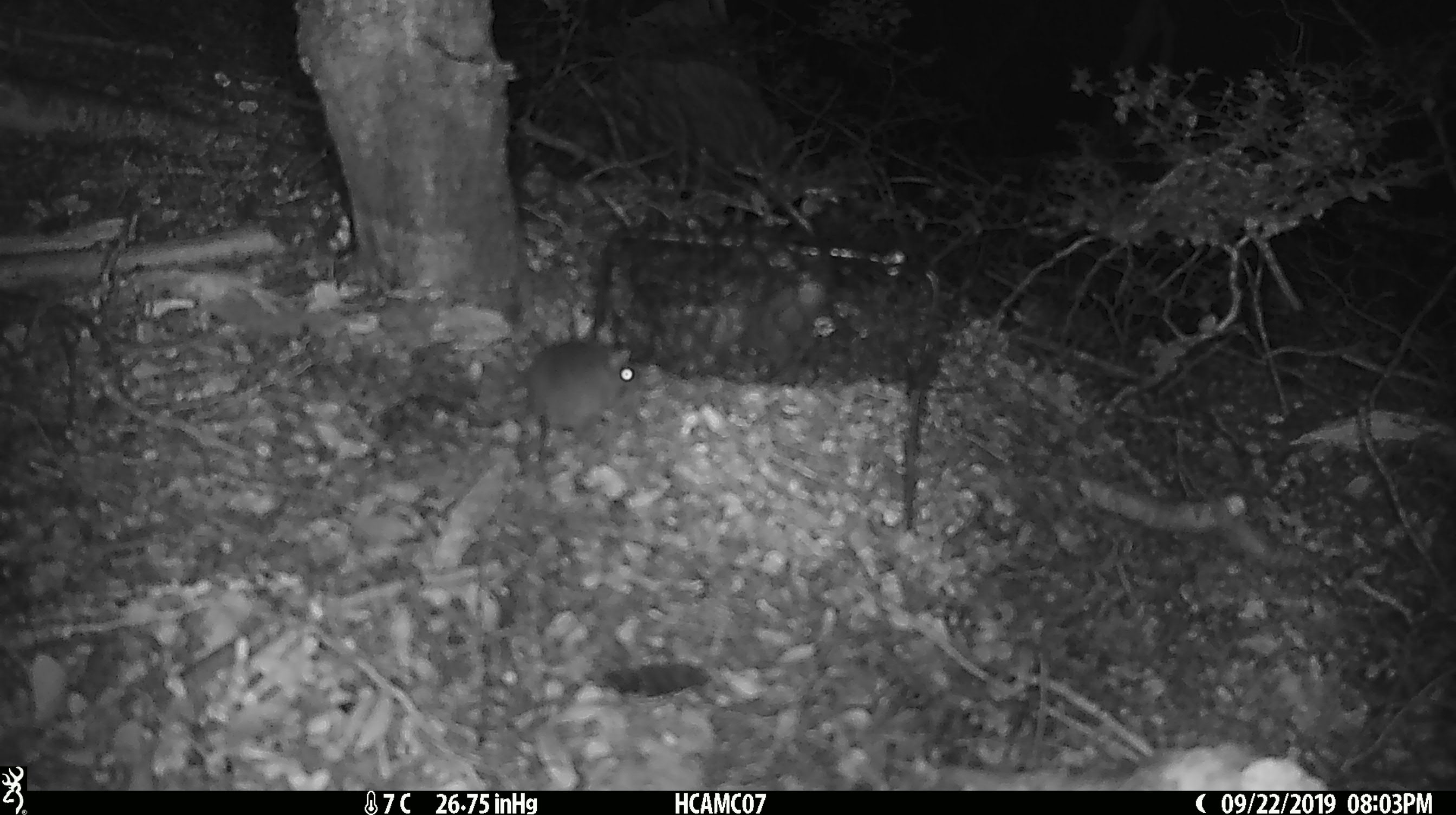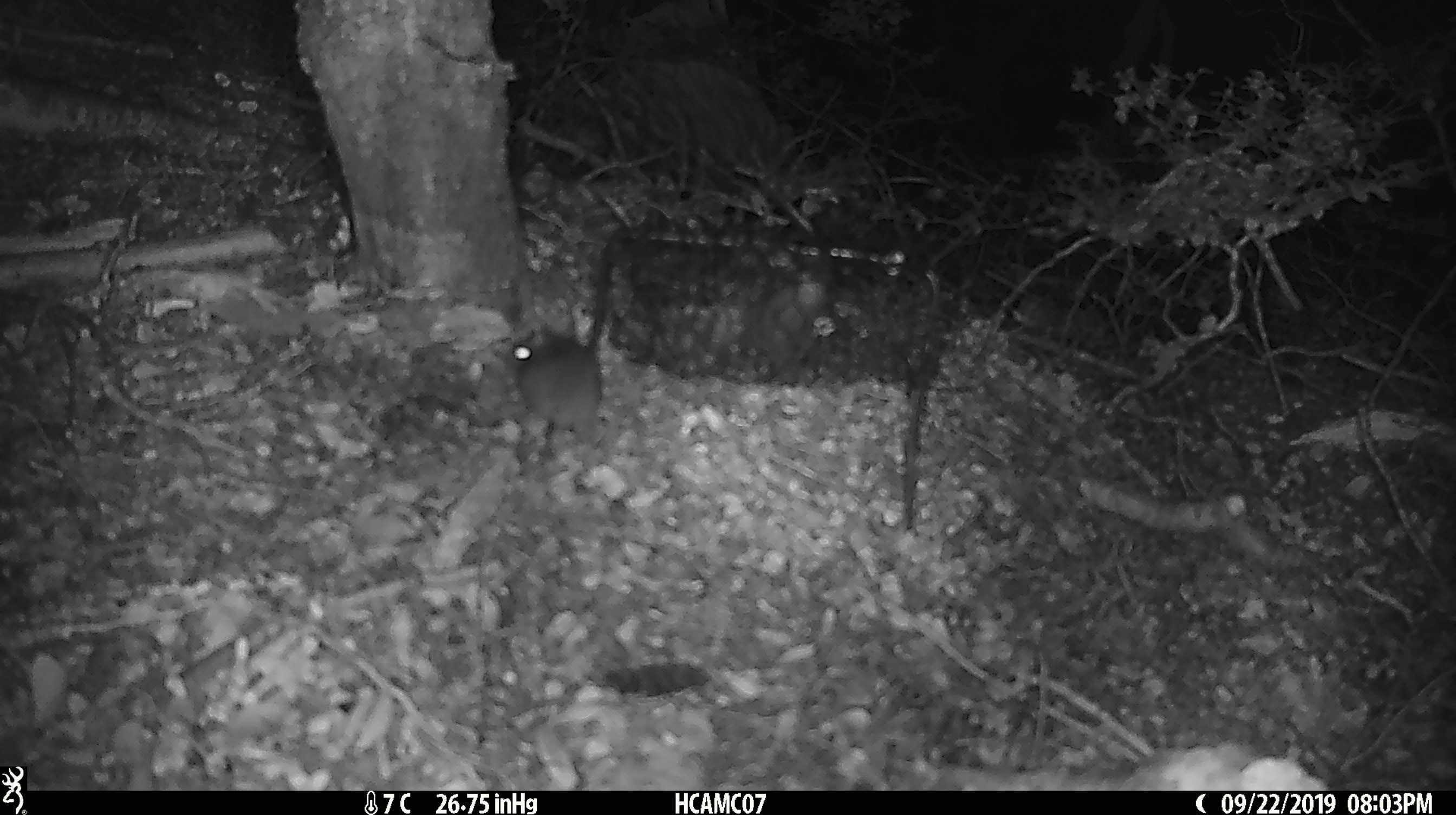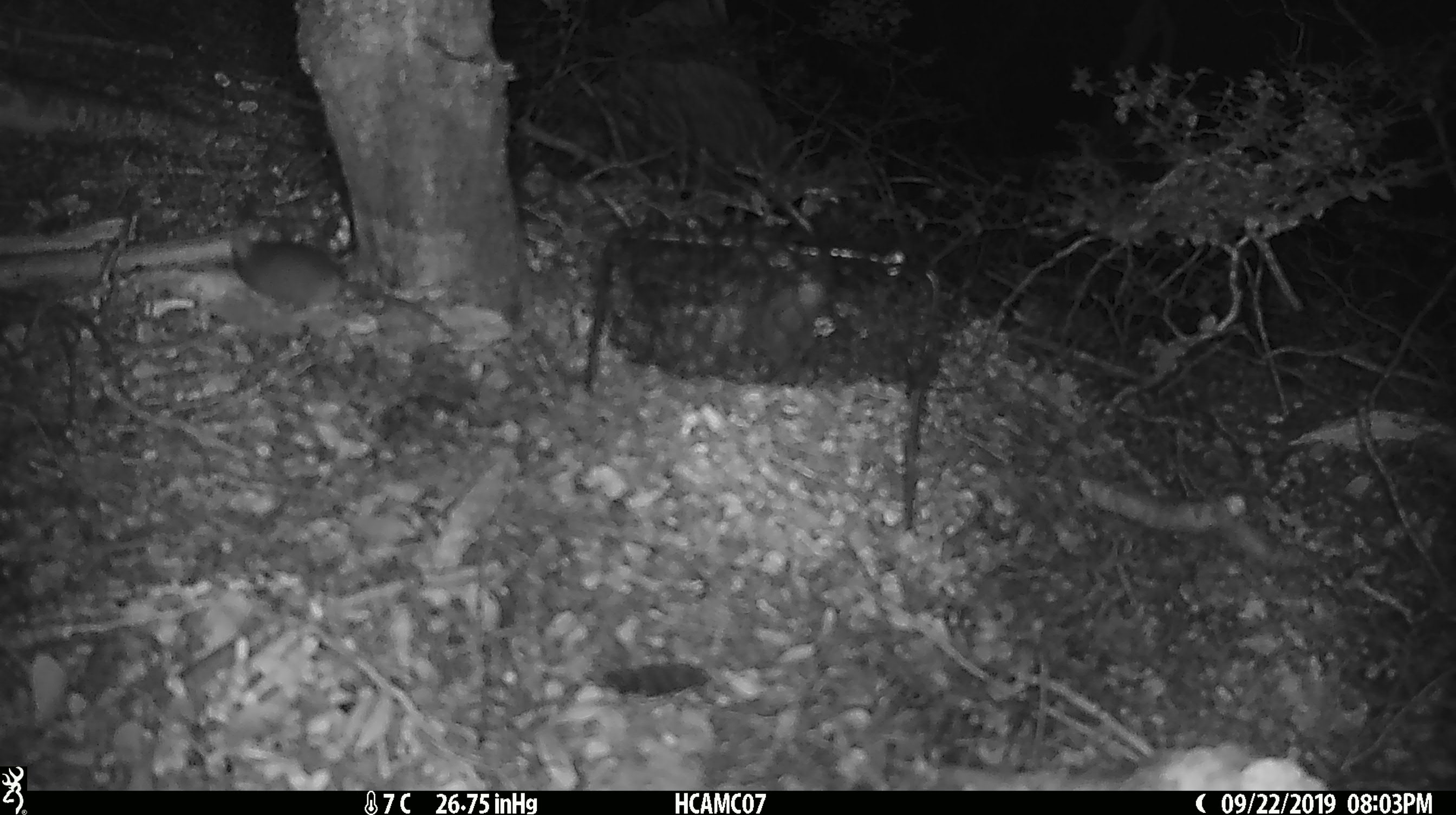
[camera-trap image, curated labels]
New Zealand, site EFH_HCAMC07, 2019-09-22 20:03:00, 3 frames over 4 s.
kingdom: Animalia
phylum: Chordata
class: Mammalia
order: Rodentia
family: Muridae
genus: Mus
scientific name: Mus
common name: mouse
Mouse (Mus).